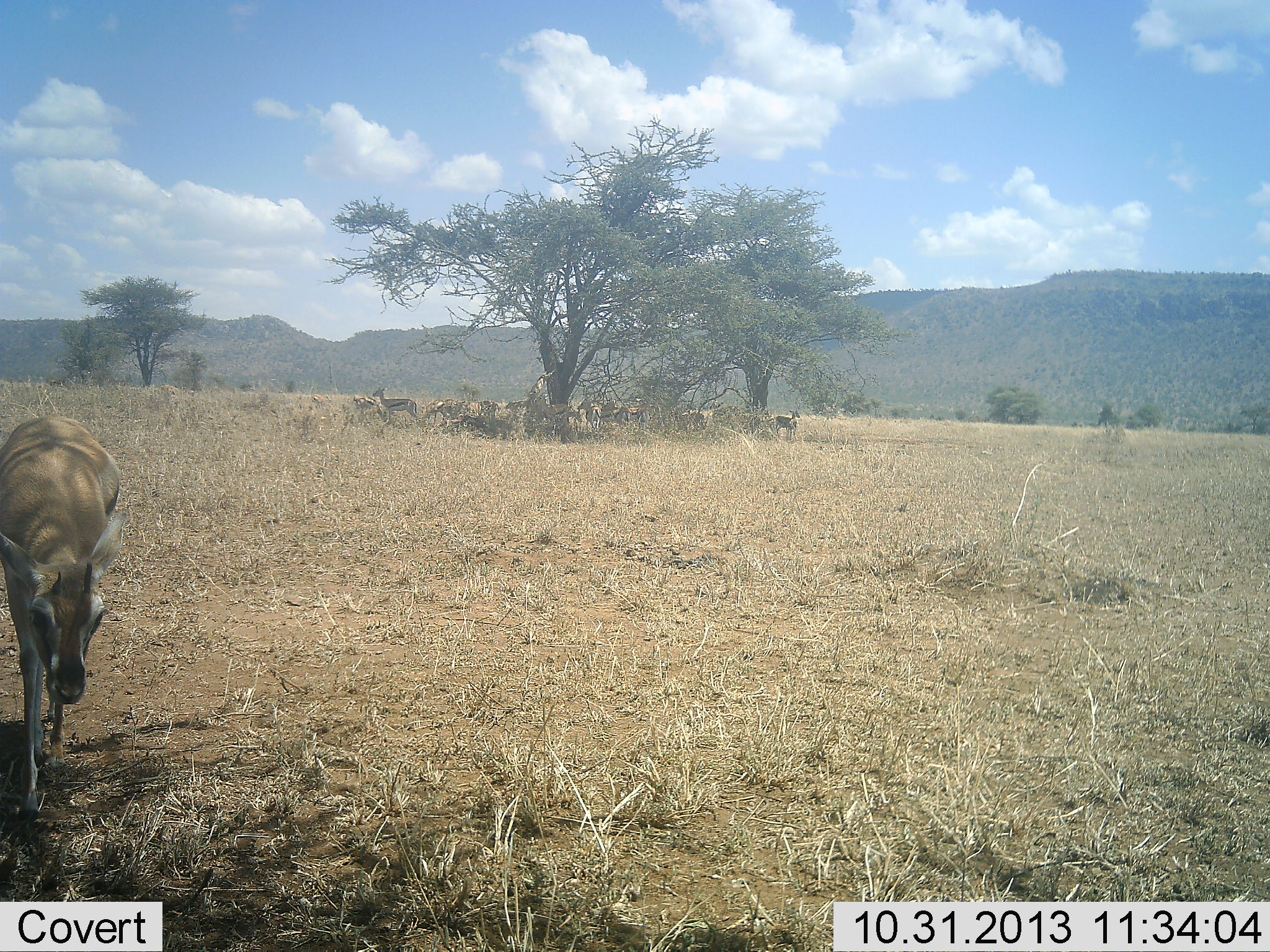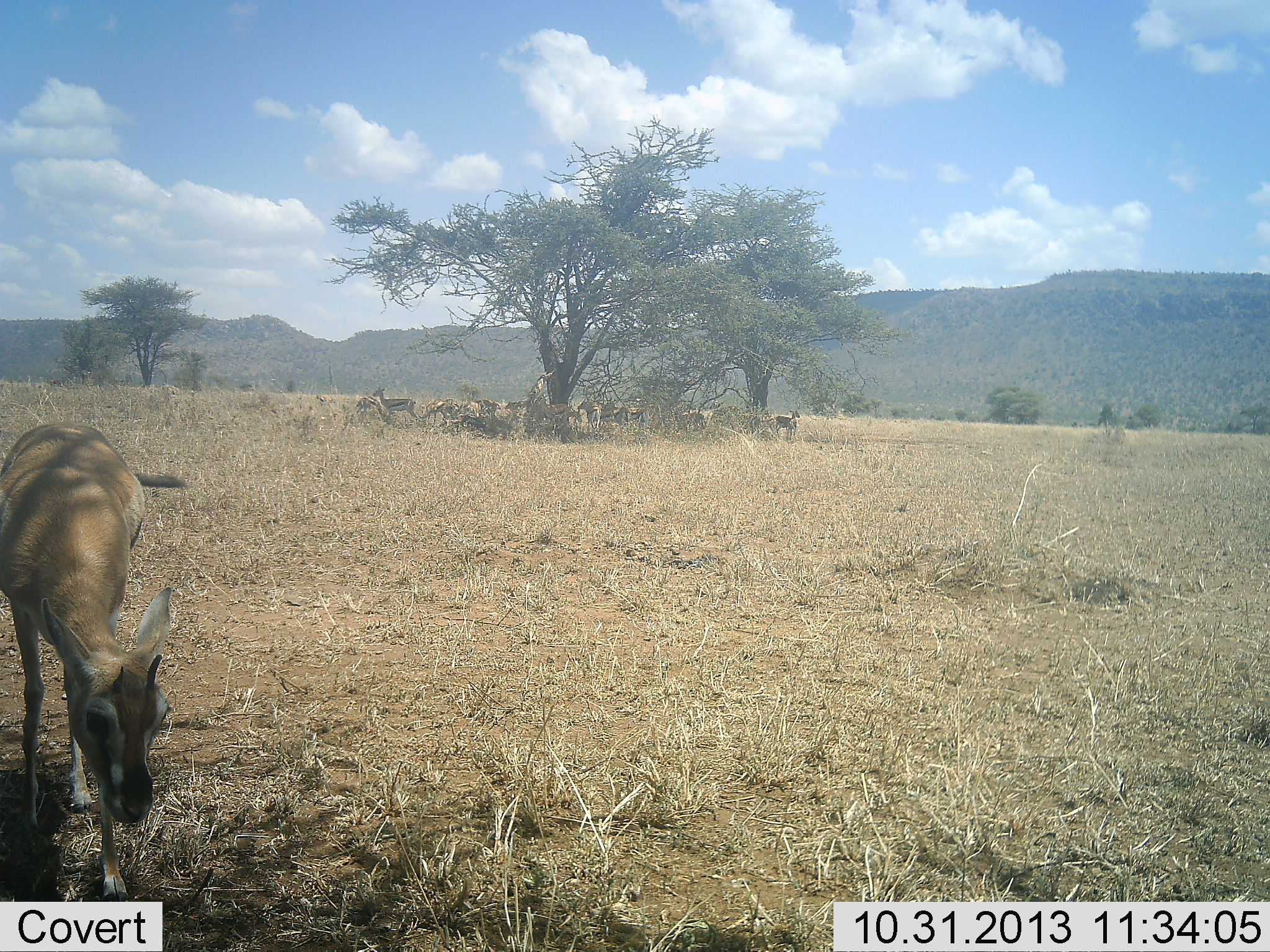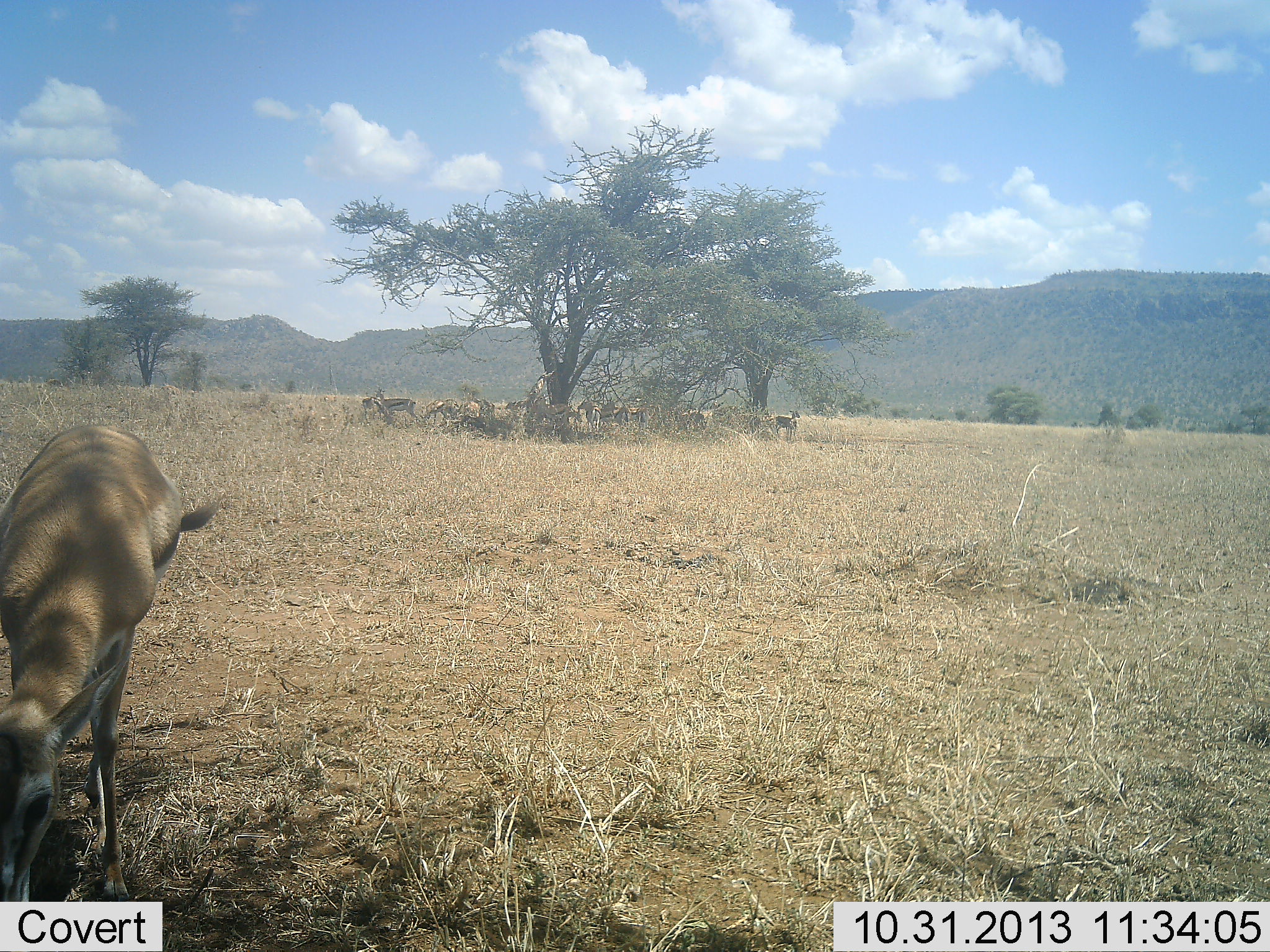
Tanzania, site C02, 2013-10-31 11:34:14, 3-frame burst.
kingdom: Animalia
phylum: Chordata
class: Mammalia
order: Artiodactyla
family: Bovidae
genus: Eudorcas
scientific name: Eudorcas thomsonii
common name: thomson's gazelle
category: gazellethomsons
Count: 11-50.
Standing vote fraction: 70%.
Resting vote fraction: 30%.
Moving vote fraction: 50%.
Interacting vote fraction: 0%.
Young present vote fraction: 0%.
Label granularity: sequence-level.